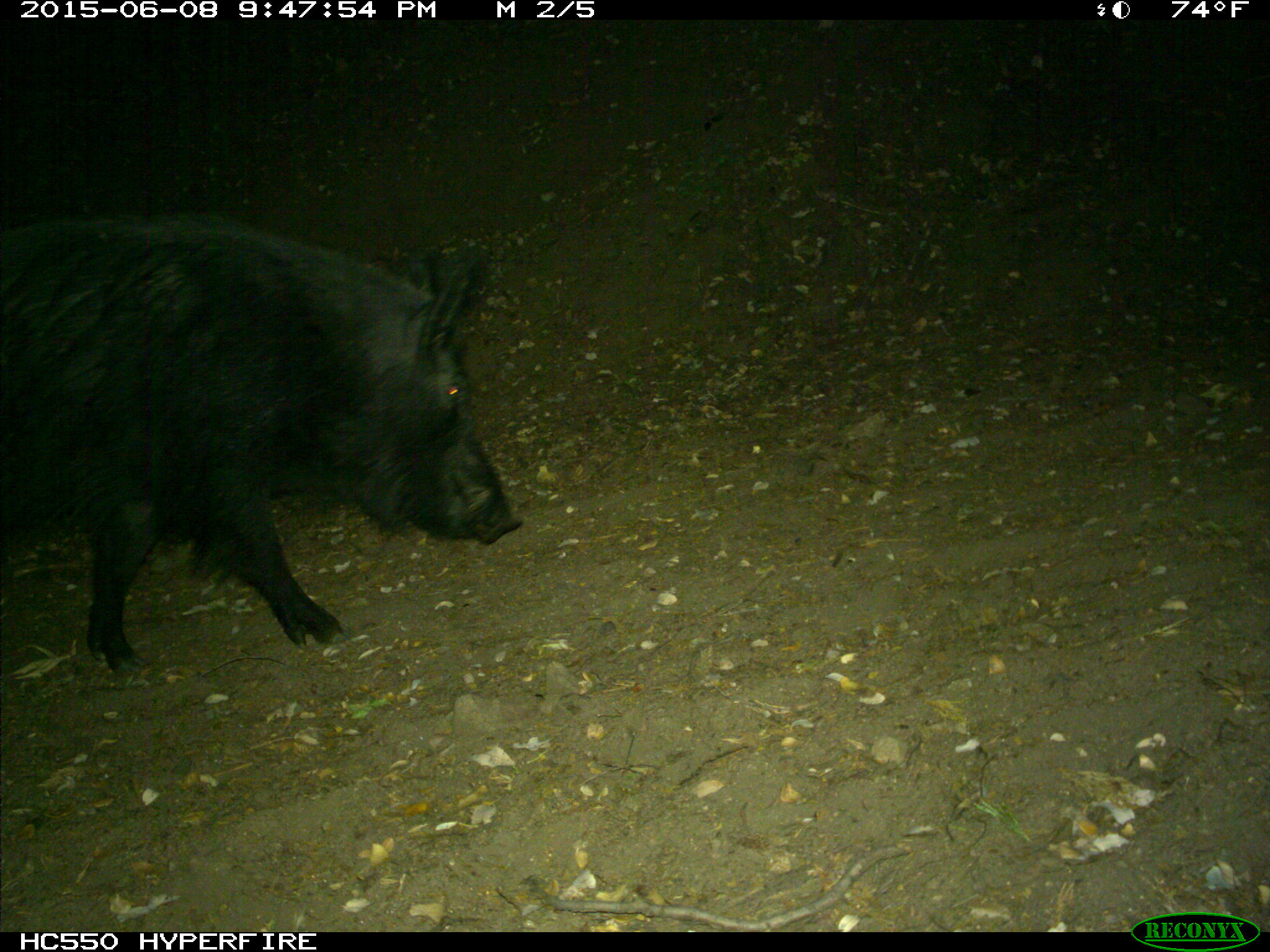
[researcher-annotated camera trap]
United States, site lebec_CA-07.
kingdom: Animalia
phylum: Chordata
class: Mammalia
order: Artiodactyla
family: Suidae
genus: Sus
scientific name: Sus scrofa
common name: wild boar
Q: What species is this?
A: Sus scrofa (wild boar).